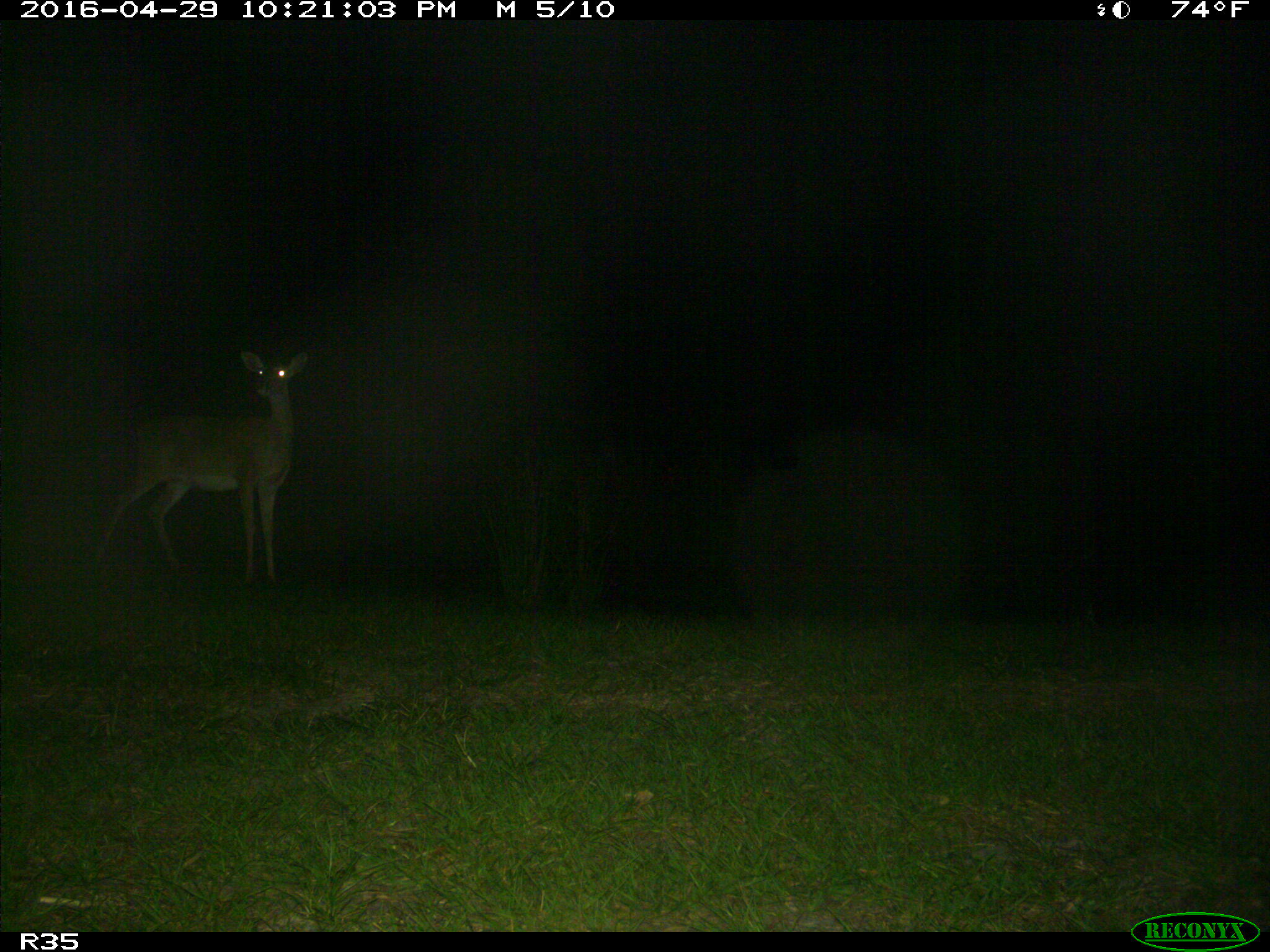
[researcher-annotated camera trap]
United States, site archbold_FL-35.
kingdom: Animalia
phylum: Chordata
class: Mammalia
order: Artiodactyla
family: Cervidae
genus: Odocoileus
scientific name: Odocoileus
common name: deer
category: unidentified deer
Unidentified deer (deer) (Odocoileus).